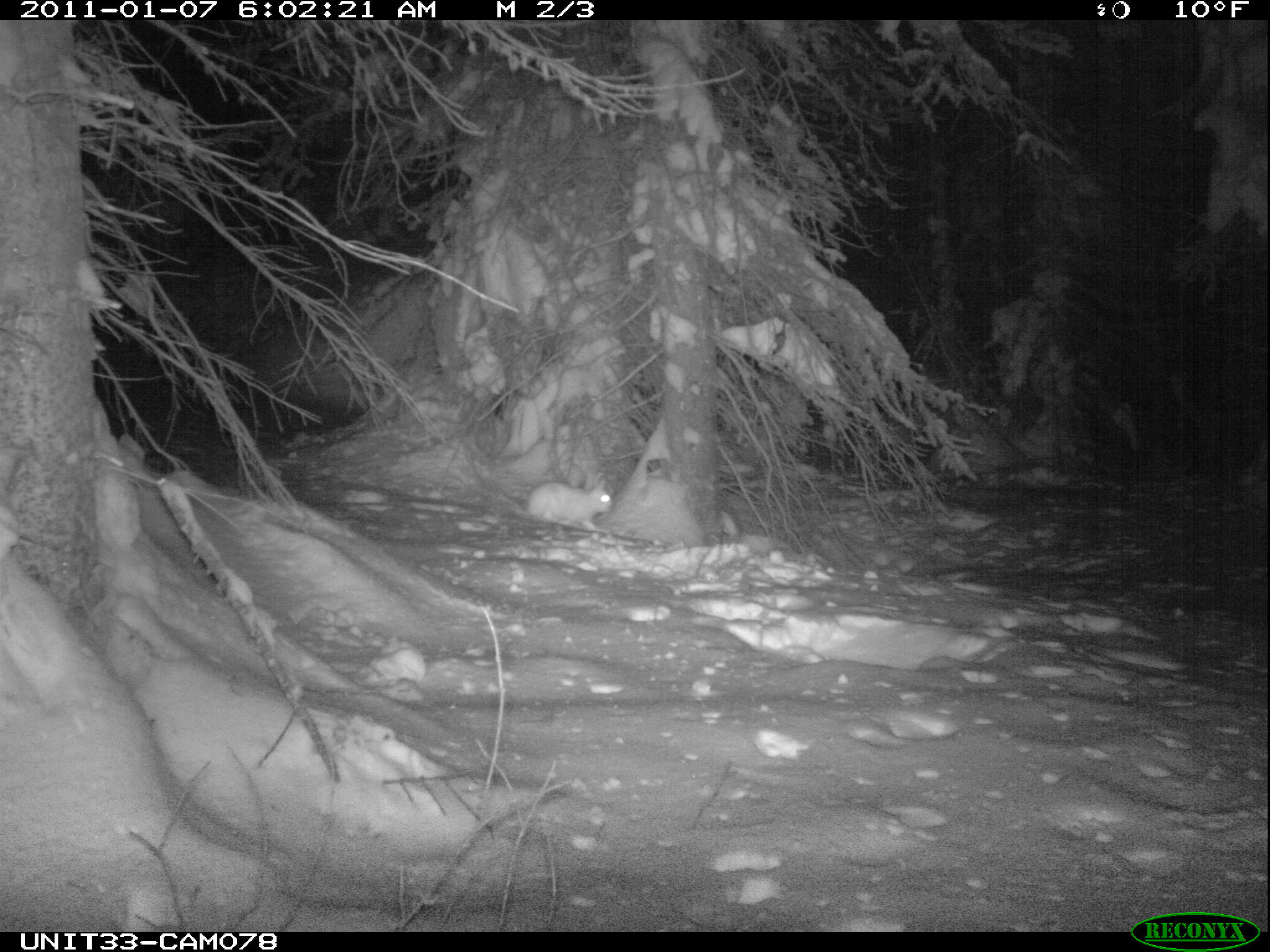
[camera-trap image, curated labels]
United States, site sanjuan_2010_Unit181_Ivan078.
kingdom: Animalia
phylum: Chordata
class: Mammalia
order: Lagomorpha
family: Leporidae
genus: Lepus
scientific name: Lepus americanus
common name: snowshoe hare